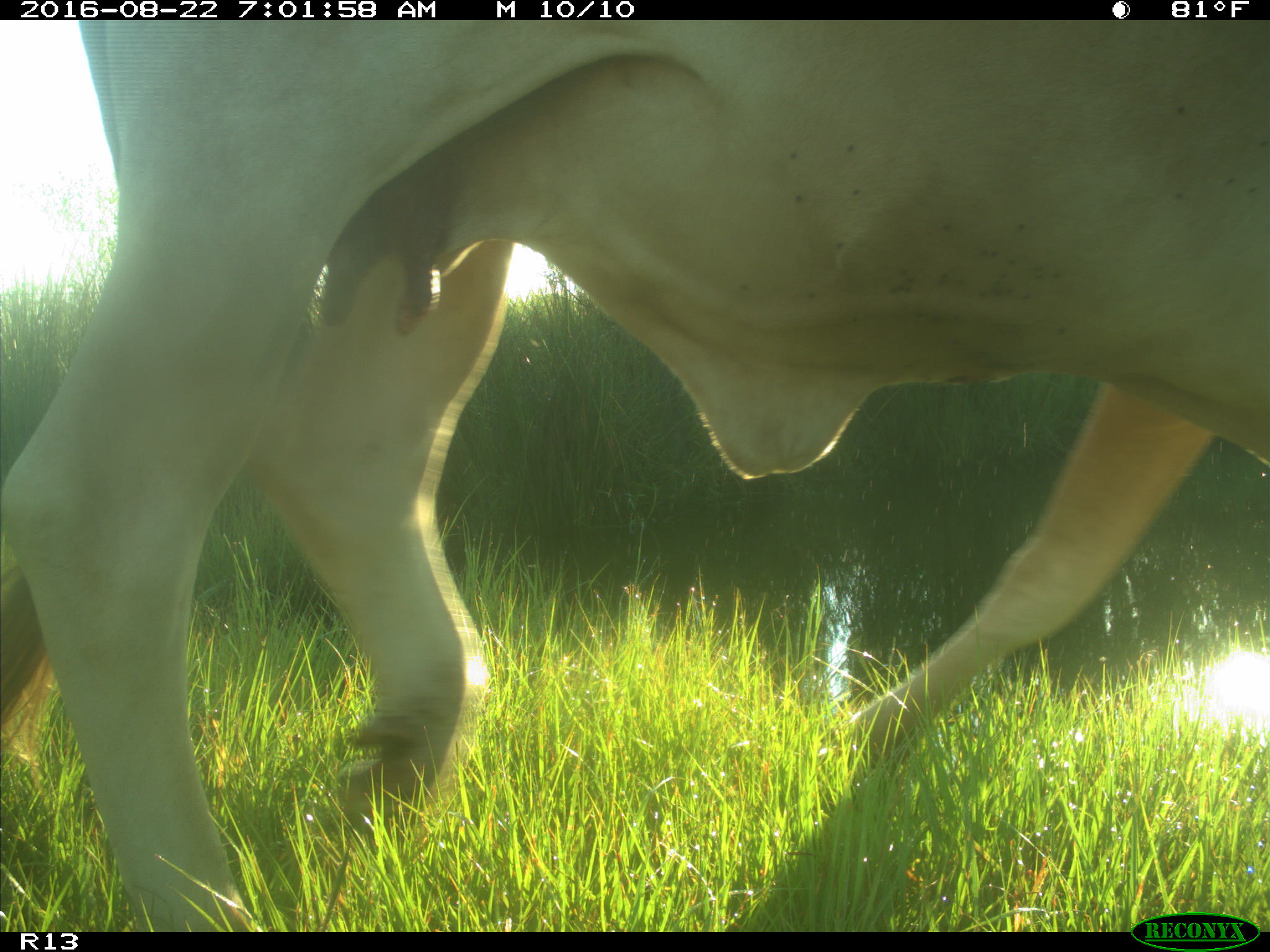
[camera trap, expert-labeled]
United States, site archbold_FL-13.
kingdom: Animalia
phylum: Chordata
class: Mammalia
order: Artiodactyla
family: Bovidae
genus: Bos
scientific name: Bos taurus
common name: domestic cow